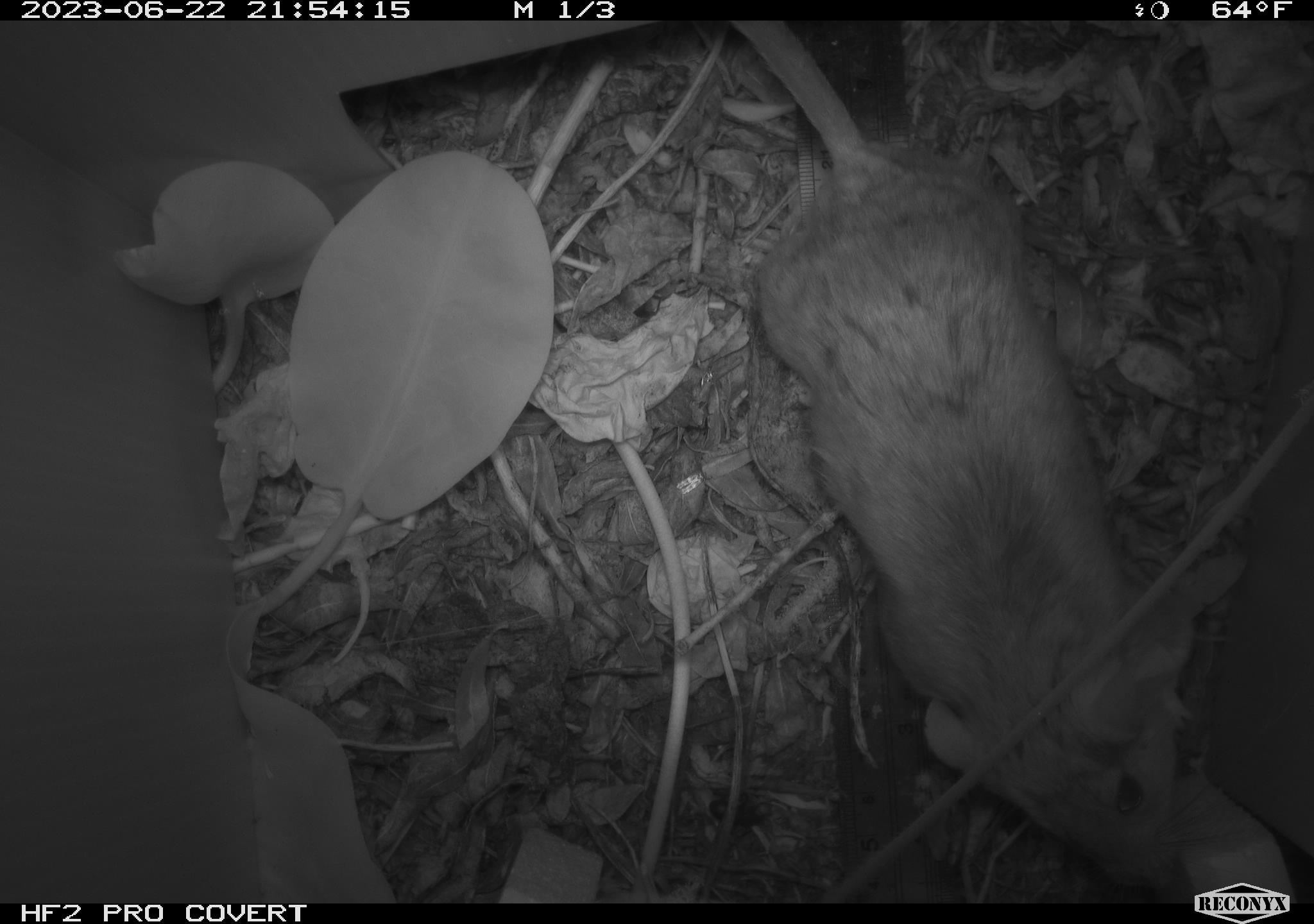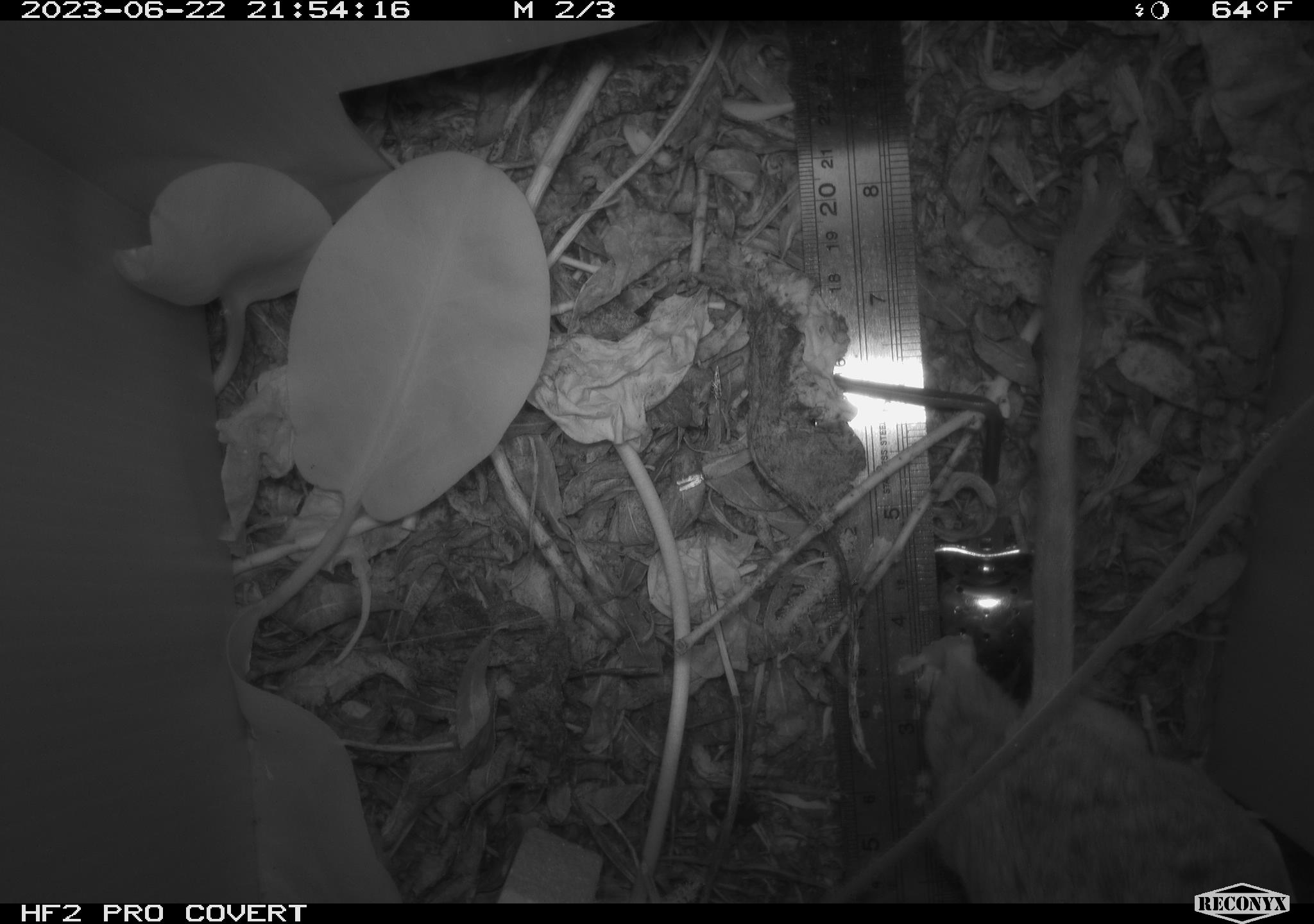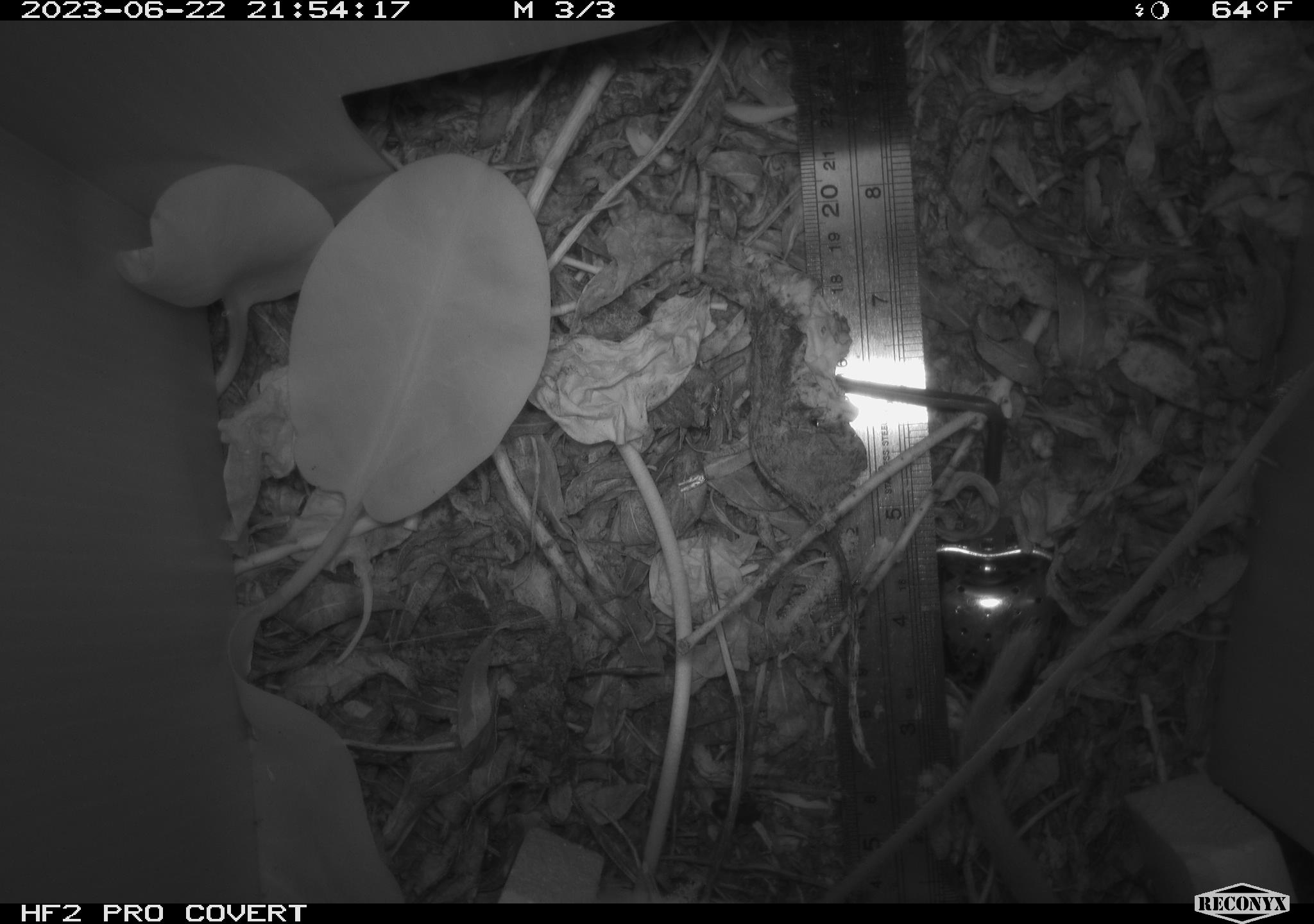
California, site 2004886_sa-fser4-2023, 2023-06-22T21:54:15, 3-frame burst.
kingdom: Animalia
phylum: Chordata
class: Mammalia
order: Rodentia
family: Cricetidae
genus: Neotoma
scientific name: Neotoma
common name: pack rat or woodrat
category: neotoma species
Neotoma species (pack rat or woodrat) (Neotoma).